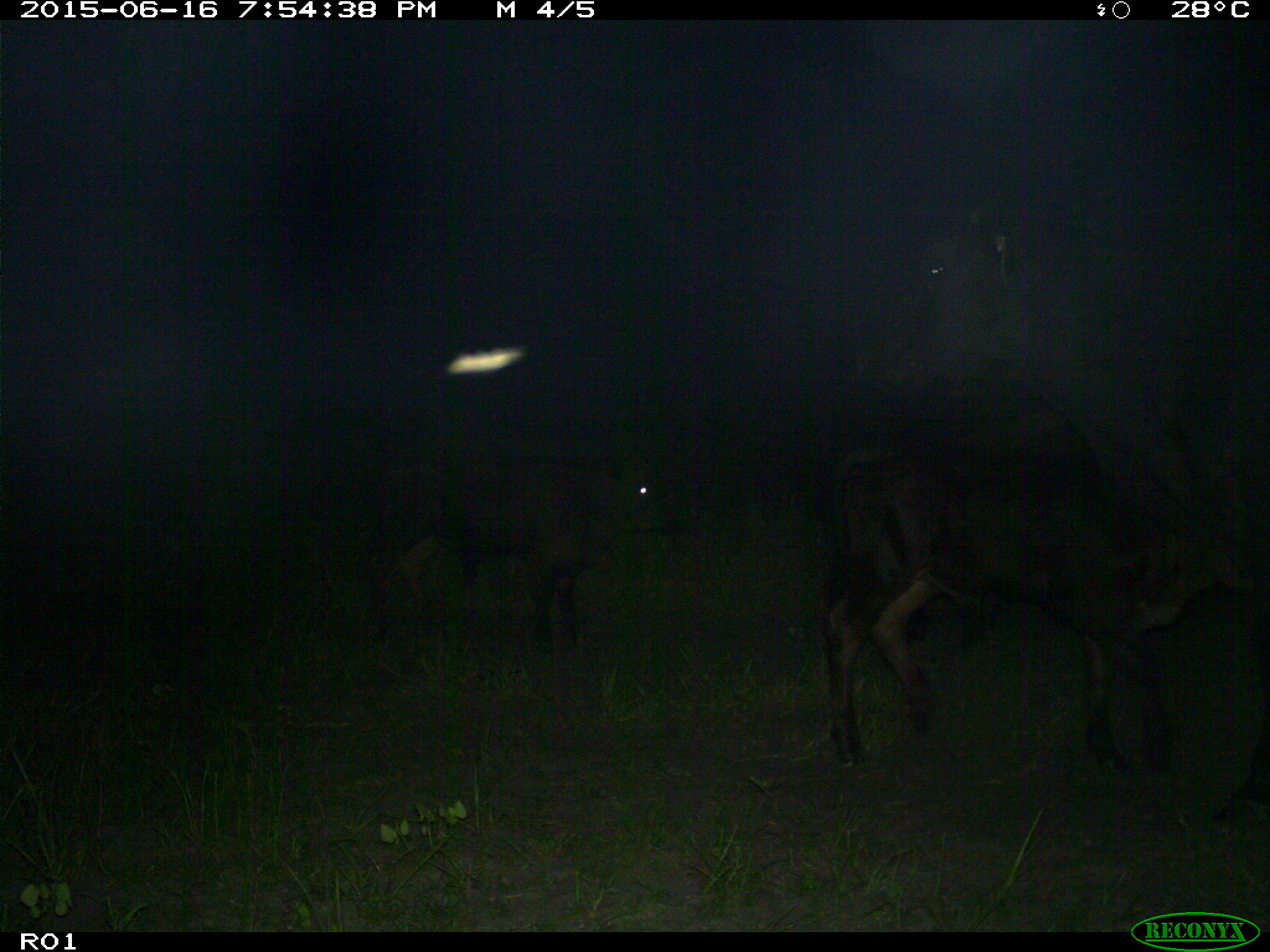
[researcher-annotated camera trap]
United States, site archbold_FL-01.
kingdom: Animalia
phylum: Chordata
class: Mammalia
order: Artiodactyla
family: Bovidae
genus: Bos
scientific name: Bos taurus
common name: domestic cow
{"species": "Bos taurus (domestic cow)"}